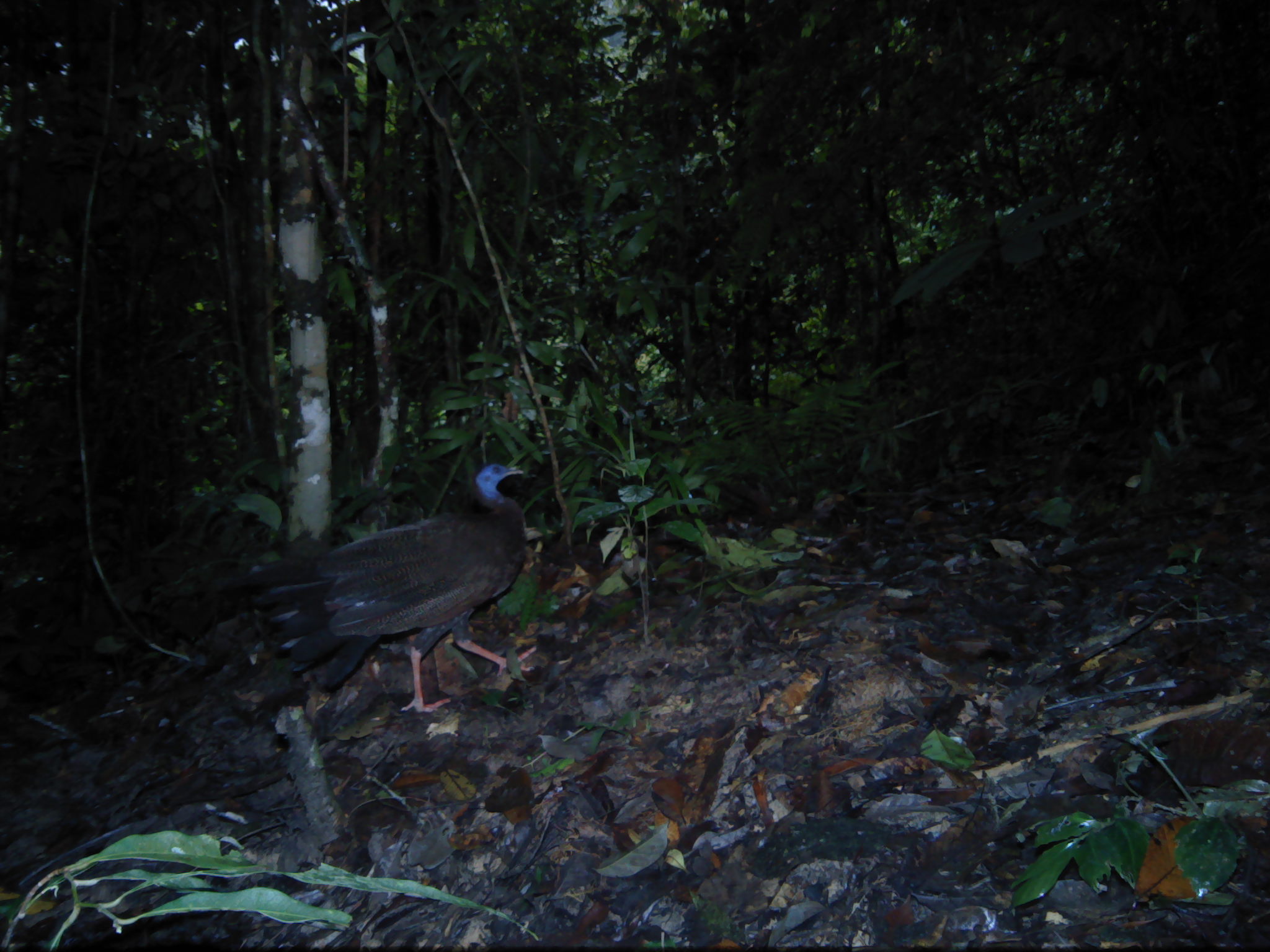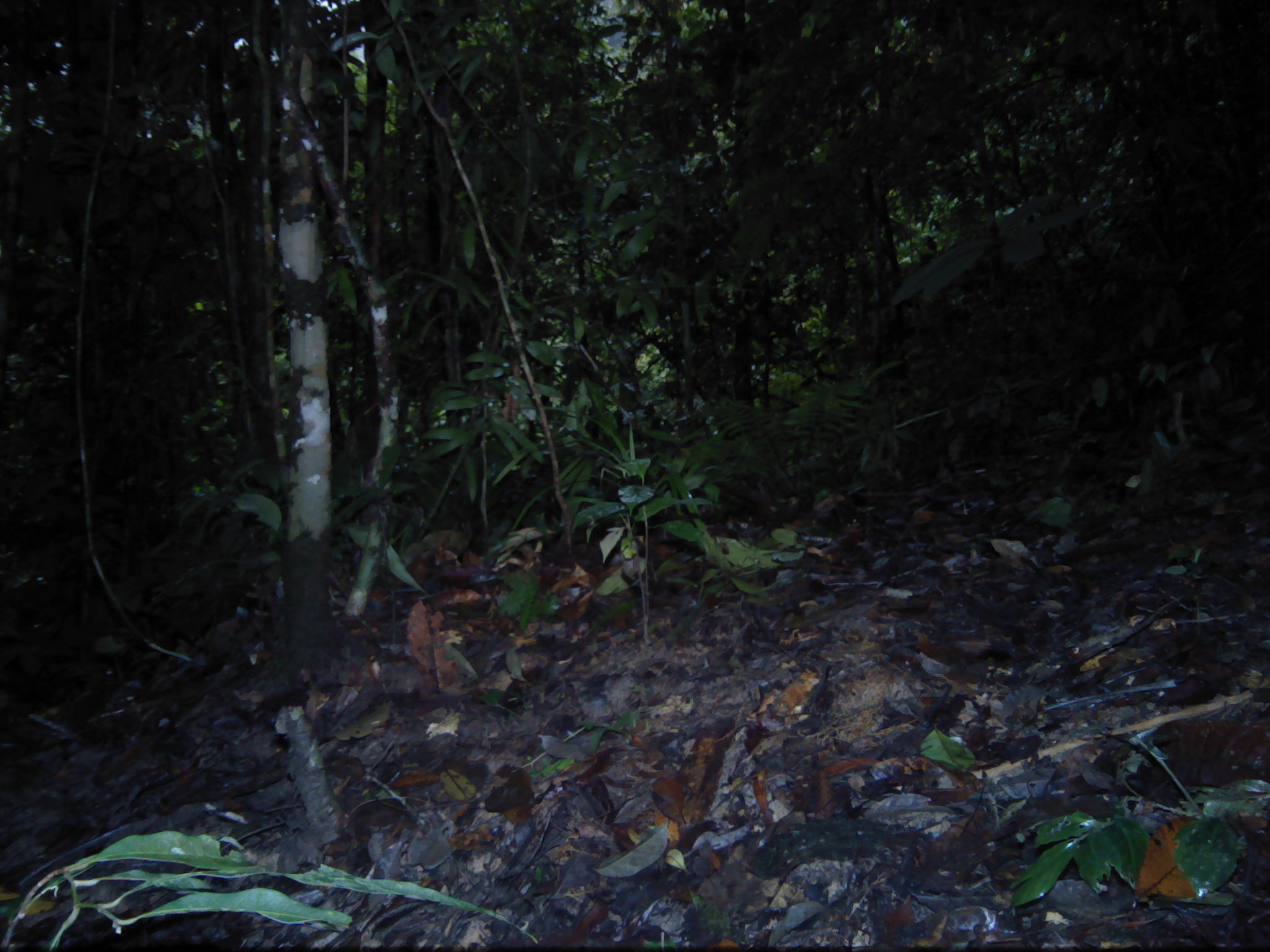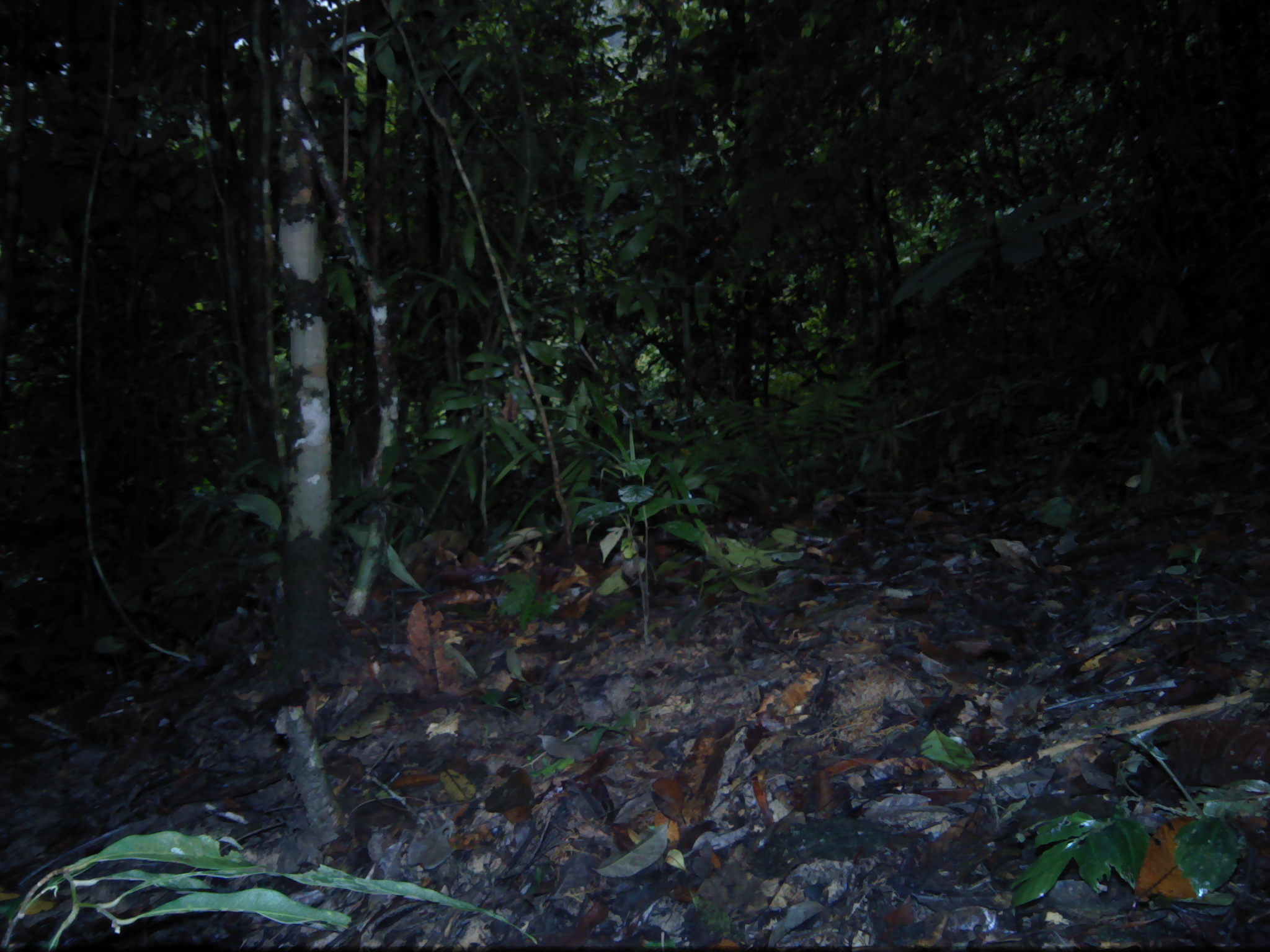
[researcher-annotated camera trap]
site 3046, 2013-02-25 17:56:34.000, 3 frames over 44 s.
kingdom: Animalia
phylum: Chordata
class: Aves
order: Galliformes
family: Phasianidae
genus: Argusianus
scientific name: Argusianus argus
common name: great argus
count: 1